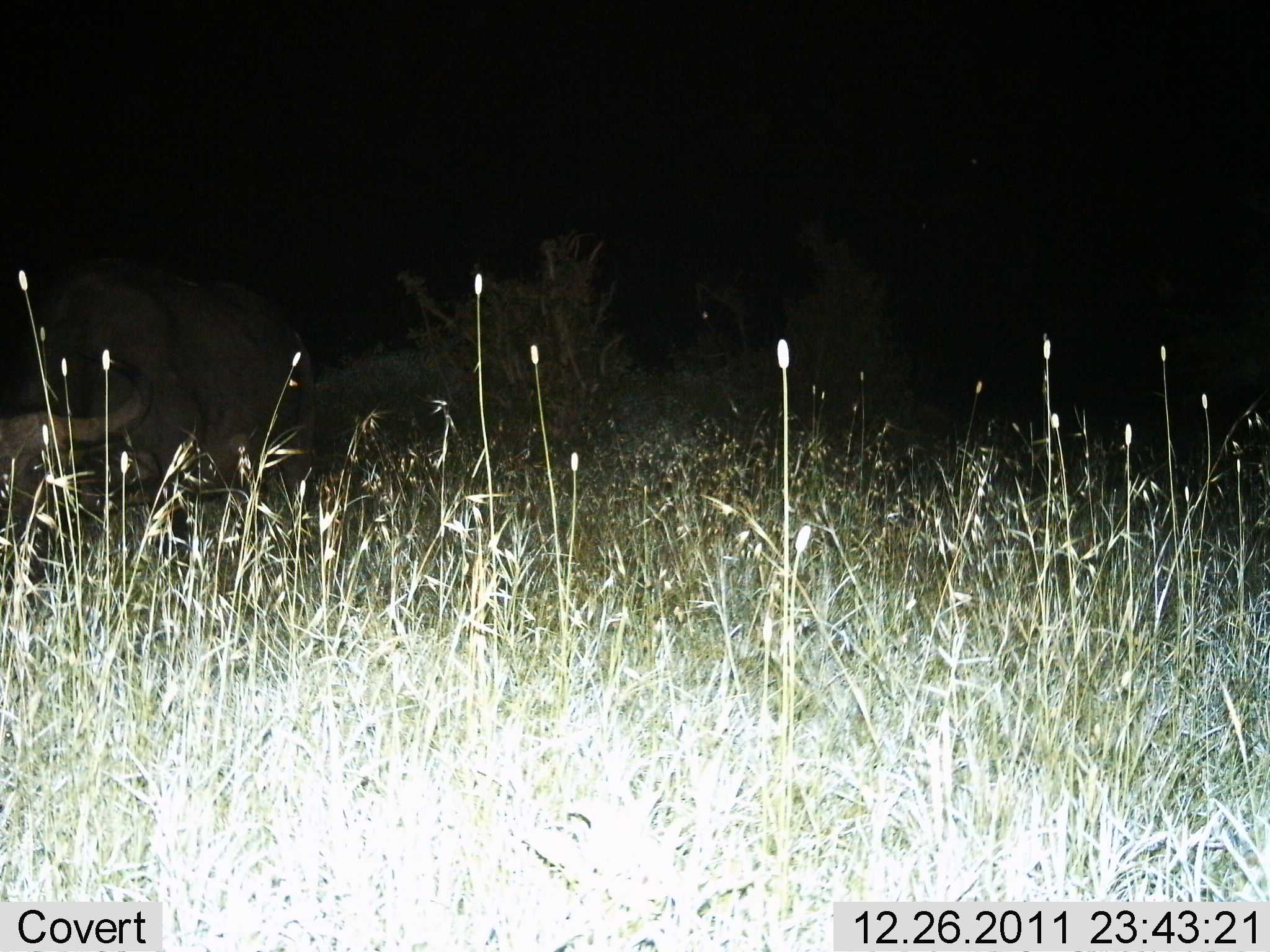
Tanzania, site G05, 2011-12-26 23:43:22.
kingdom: Animalia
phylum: Chordata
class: Mammalia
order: Artiodactyla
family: Bovidae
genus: Syncerus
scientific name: Syncerus caffer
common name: cape buffalo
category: buffalo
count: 1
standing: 45%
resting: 36%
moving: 9%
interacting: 0%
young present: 0%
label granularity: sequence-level